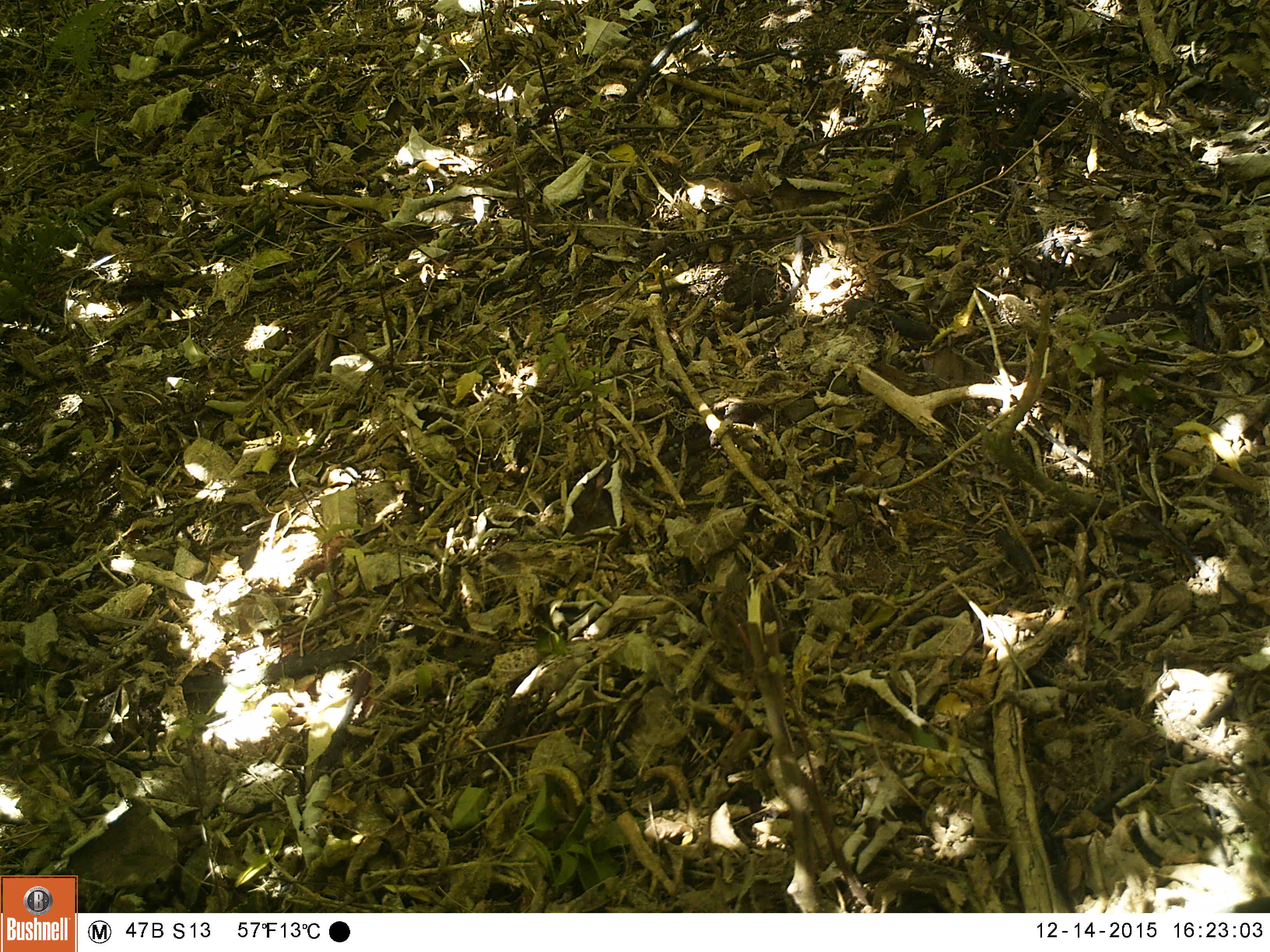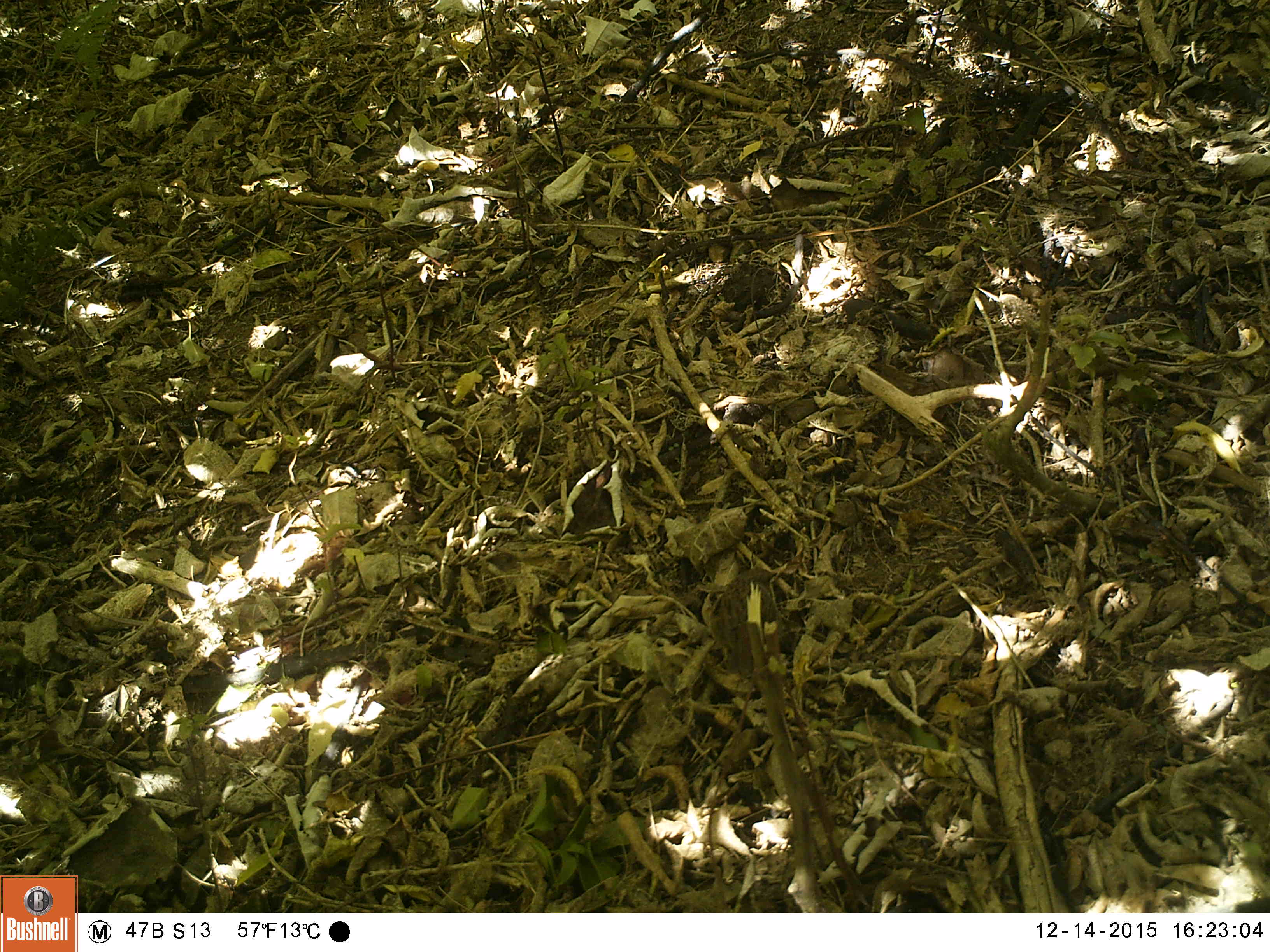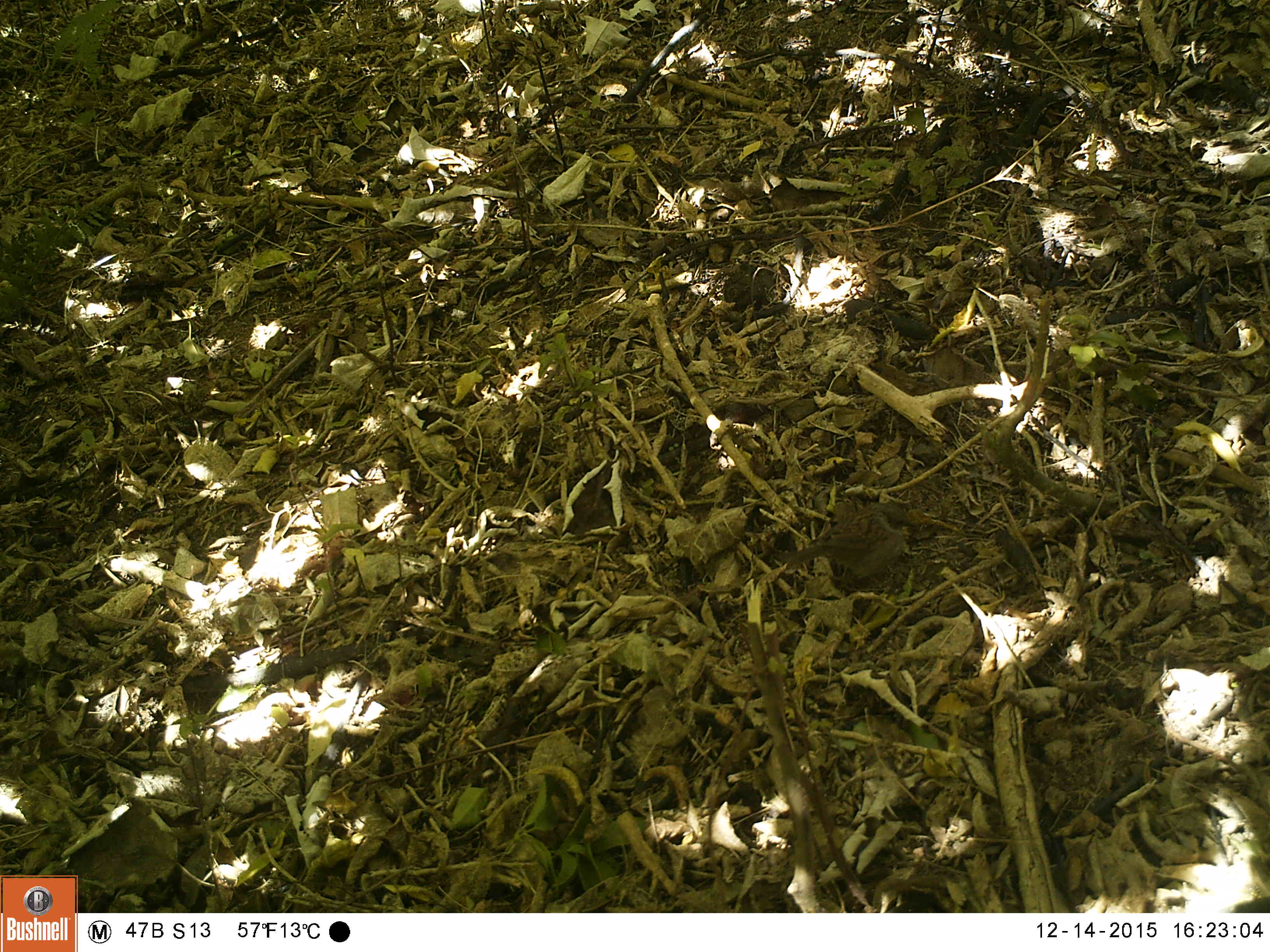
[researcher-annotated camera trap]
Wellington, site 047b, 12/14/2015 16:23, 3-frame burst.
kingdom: Animalia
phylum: Chordata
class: Aves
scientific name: Aves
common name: bird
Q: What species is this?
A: Bird (Aves).